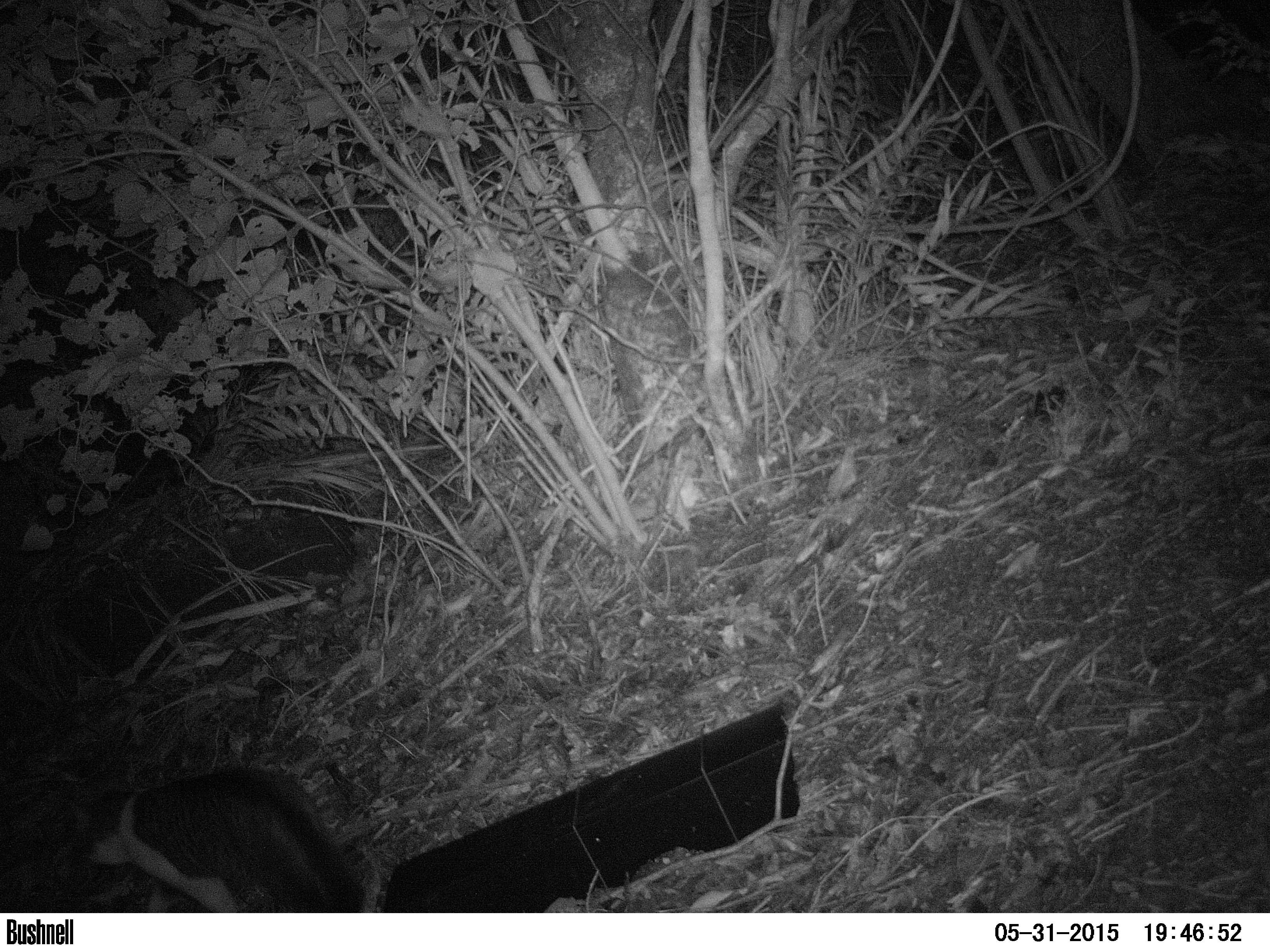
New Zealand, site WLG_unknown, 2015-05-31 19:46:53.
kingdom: Animalia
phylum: Chordata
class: Mammalia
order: Carnivora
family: Felidae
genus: Felis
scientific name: Felis catus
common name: domestic cat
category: cat